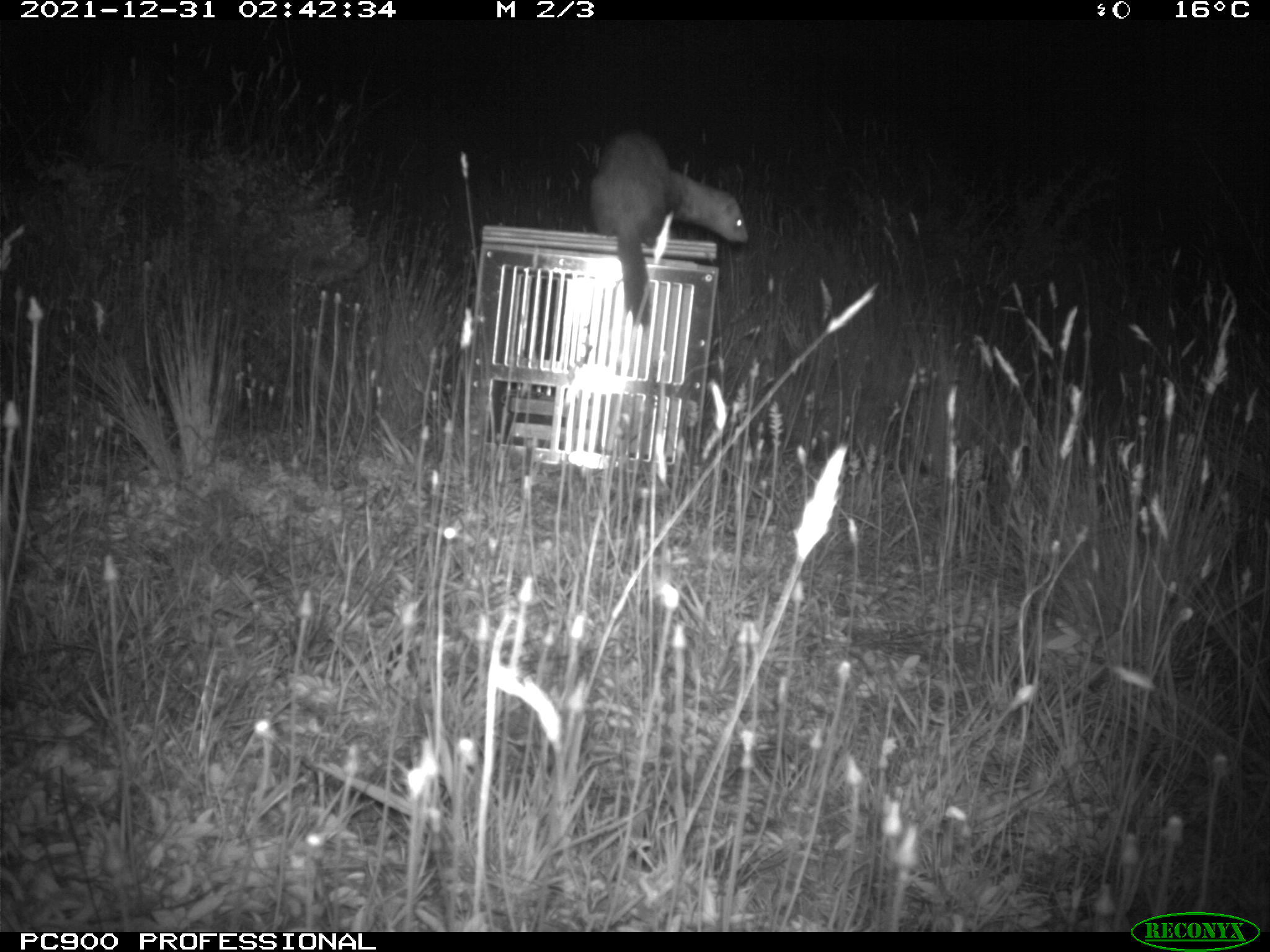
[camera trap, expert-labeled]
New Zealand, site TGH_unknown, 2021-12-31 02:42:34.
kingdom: Animalia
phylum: Chordata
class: Mammalia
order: Carnivora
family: Mustelidae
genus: Mustela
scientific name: Mustela furo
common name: ferret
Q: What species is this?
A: Ferret (Mustela furo).